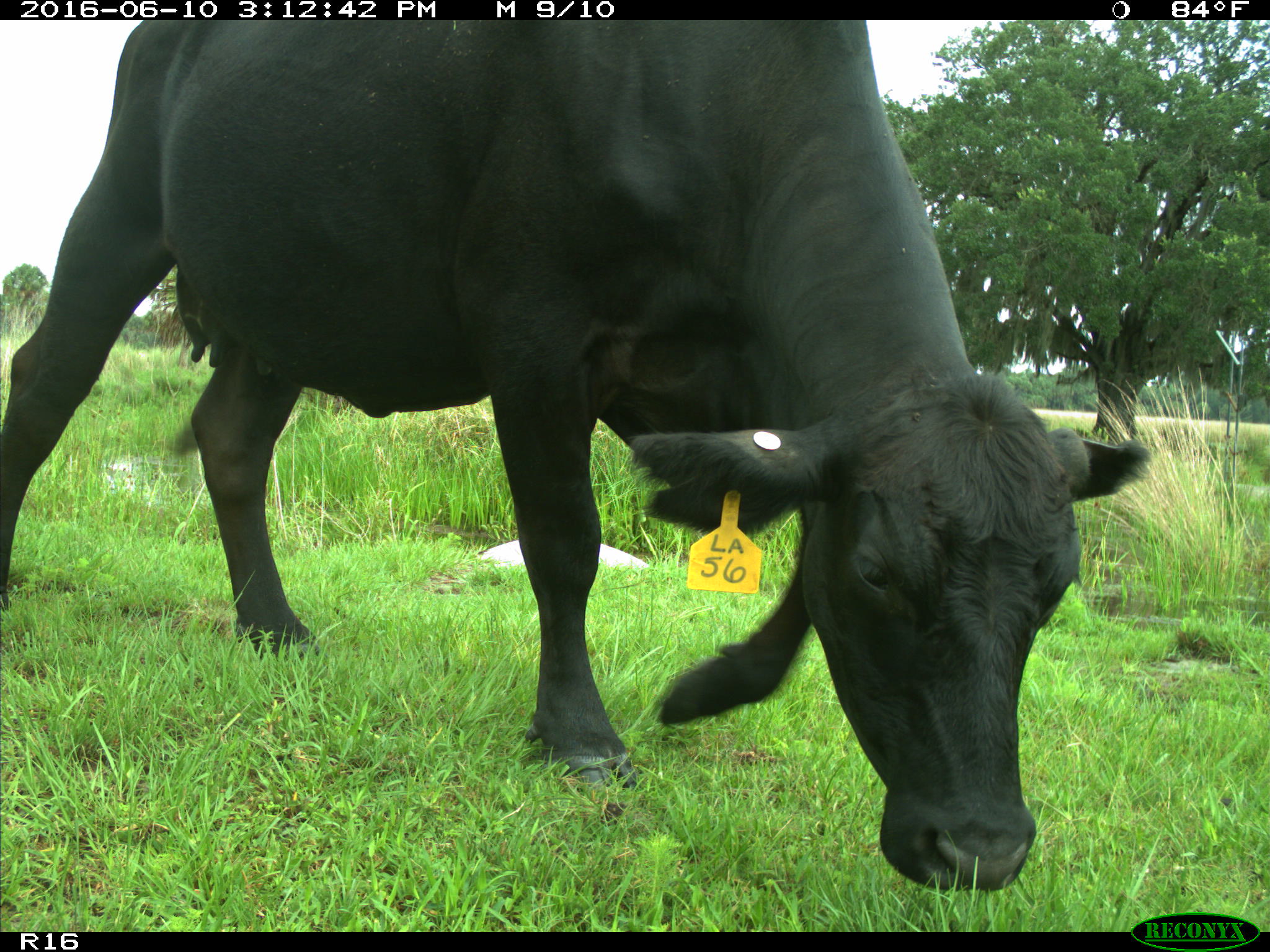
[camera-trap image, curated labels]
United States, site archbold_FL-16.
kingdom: Animalia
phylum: Chordata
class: Mammalia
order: Artiodactyla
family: Bovidae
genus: Bos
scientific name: Bos taurus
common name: domestic cow